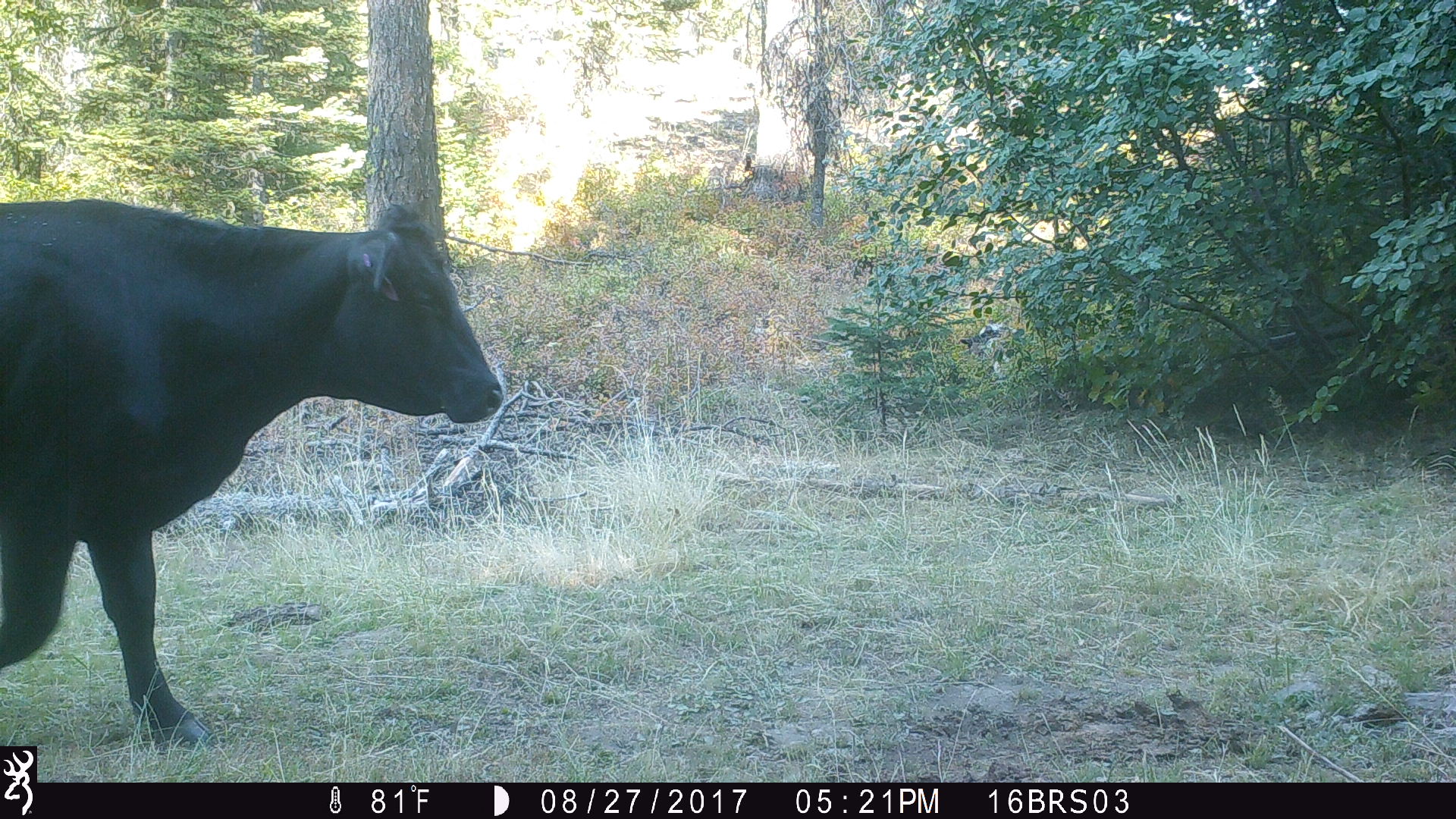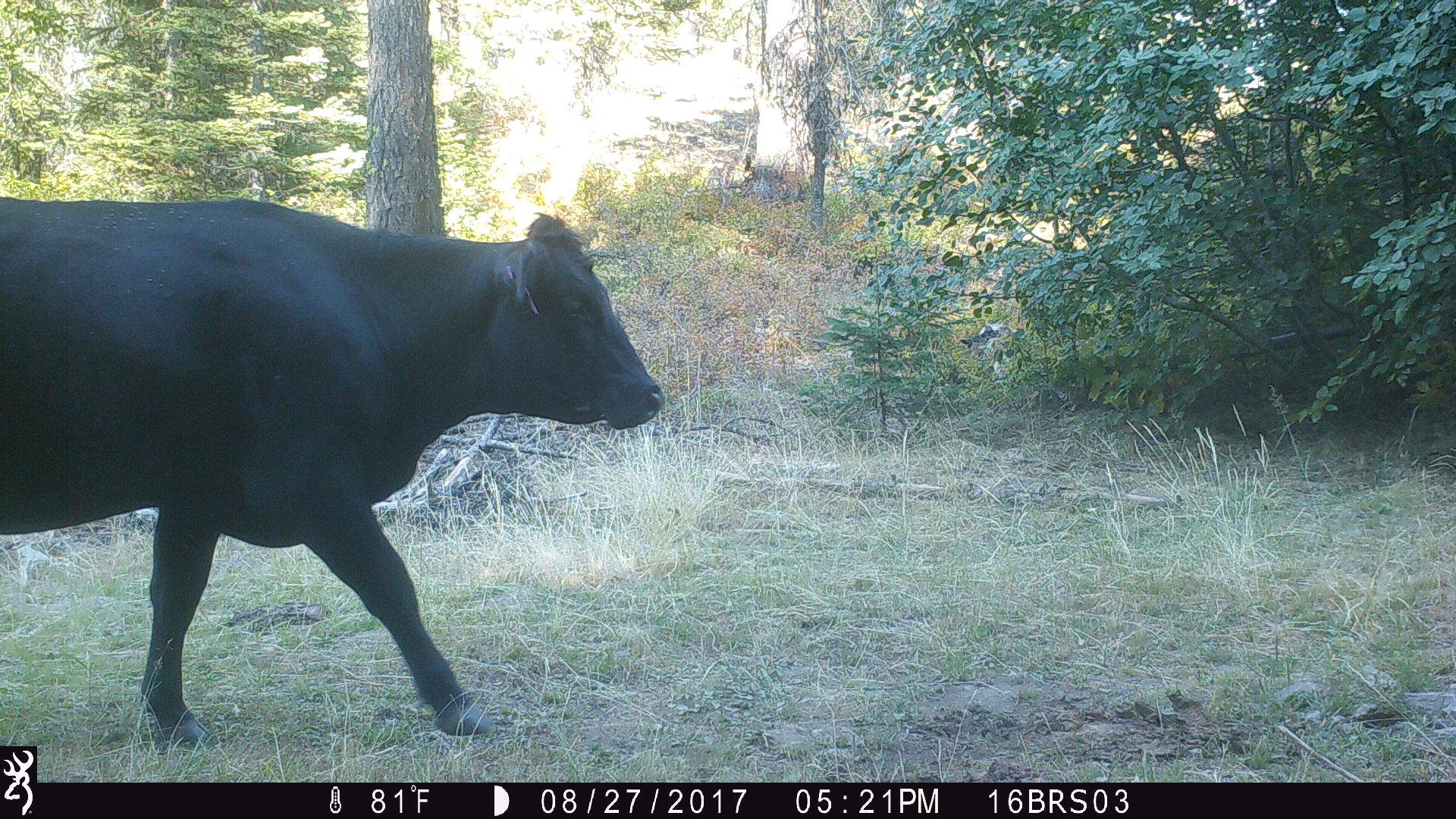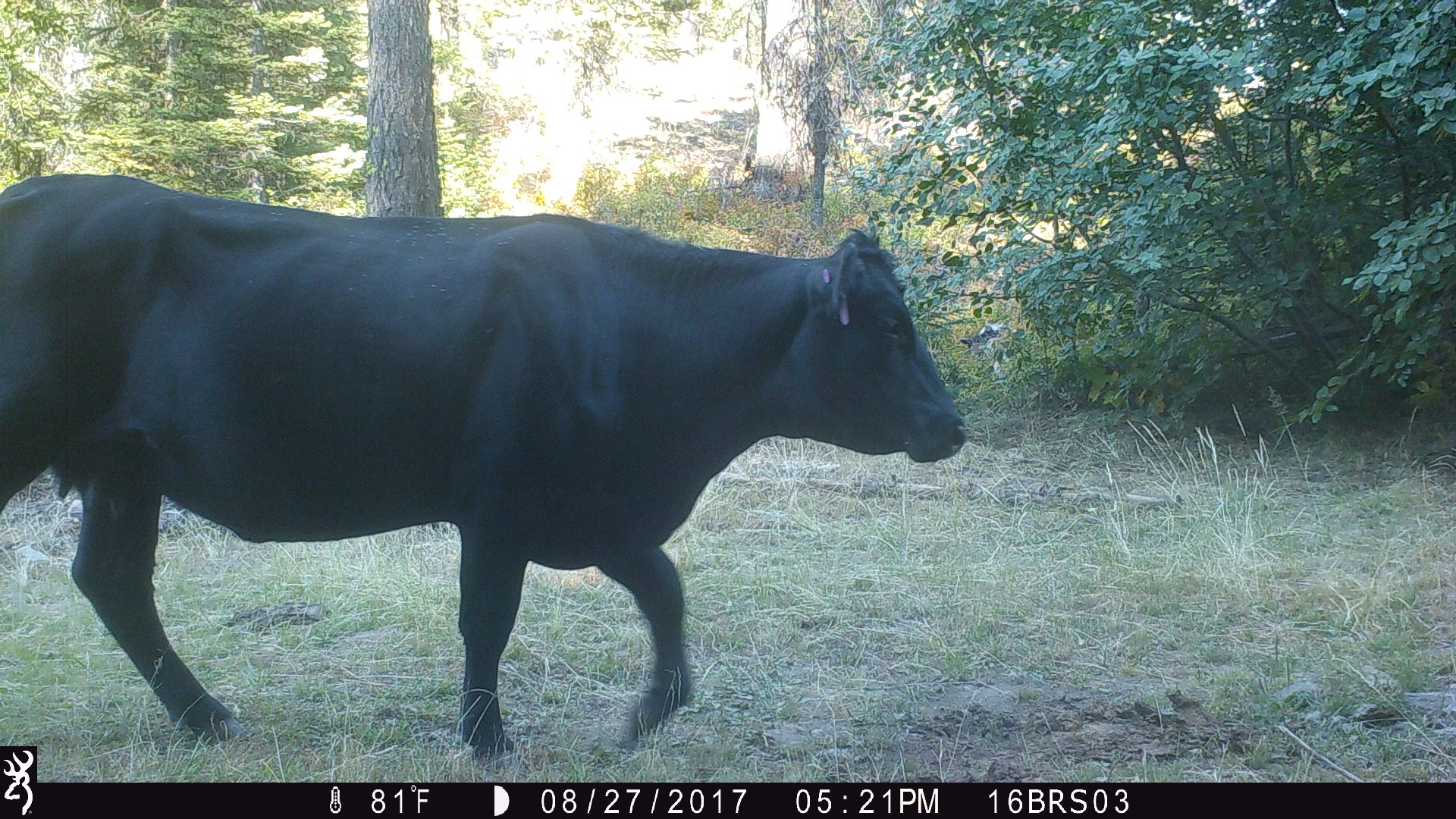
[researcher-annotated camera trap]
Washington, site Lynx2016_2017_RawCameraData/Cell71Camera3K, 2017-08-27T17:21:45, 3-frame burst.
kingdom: Animalia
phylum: Chordata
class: Mammalia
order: Artiodactyla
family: Bovidae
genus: Bos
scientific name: Bos taurus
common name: domestic cattle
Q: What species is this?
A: Domestic cattle (Bos taurus).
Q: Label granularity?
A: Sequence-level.